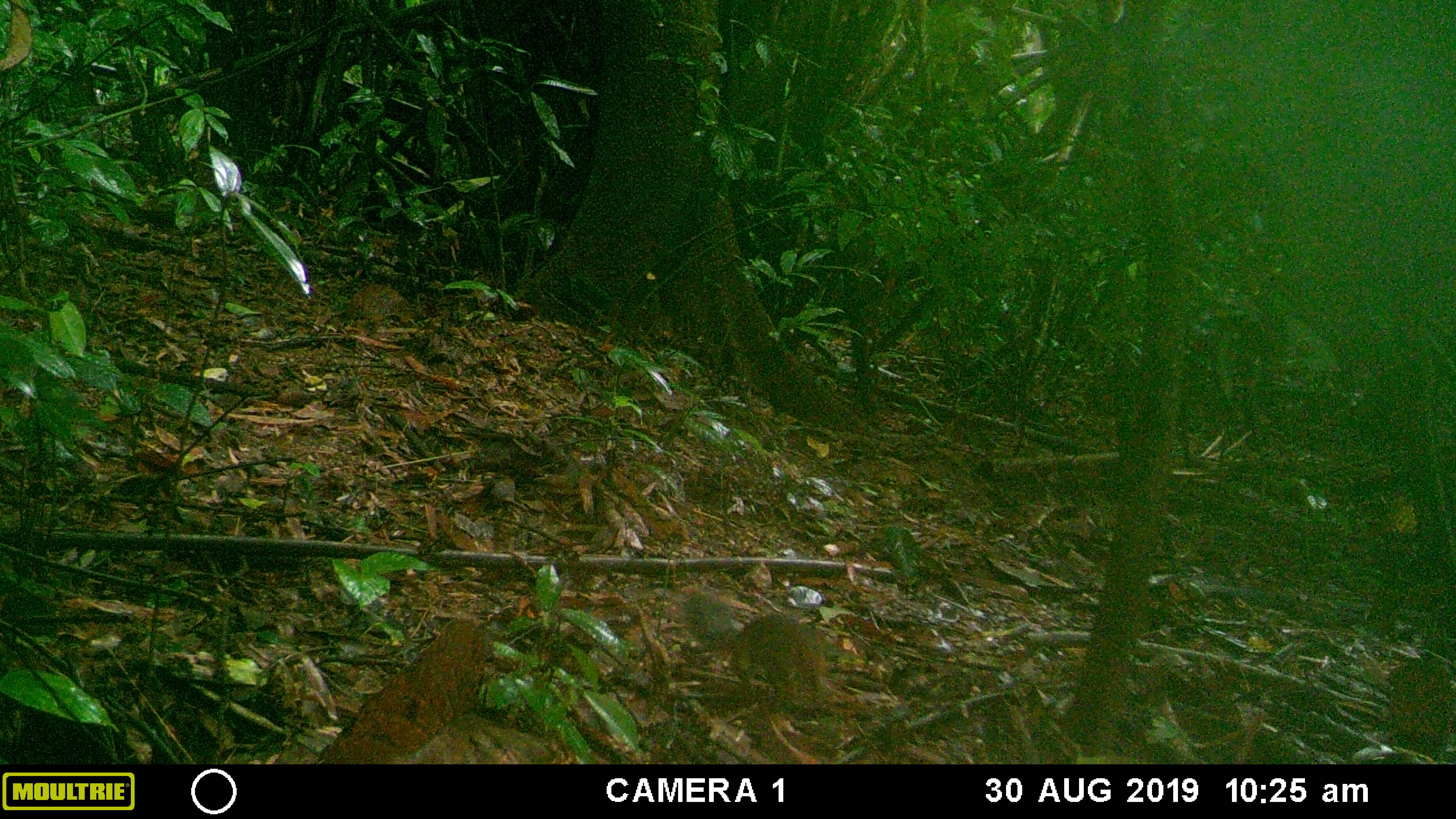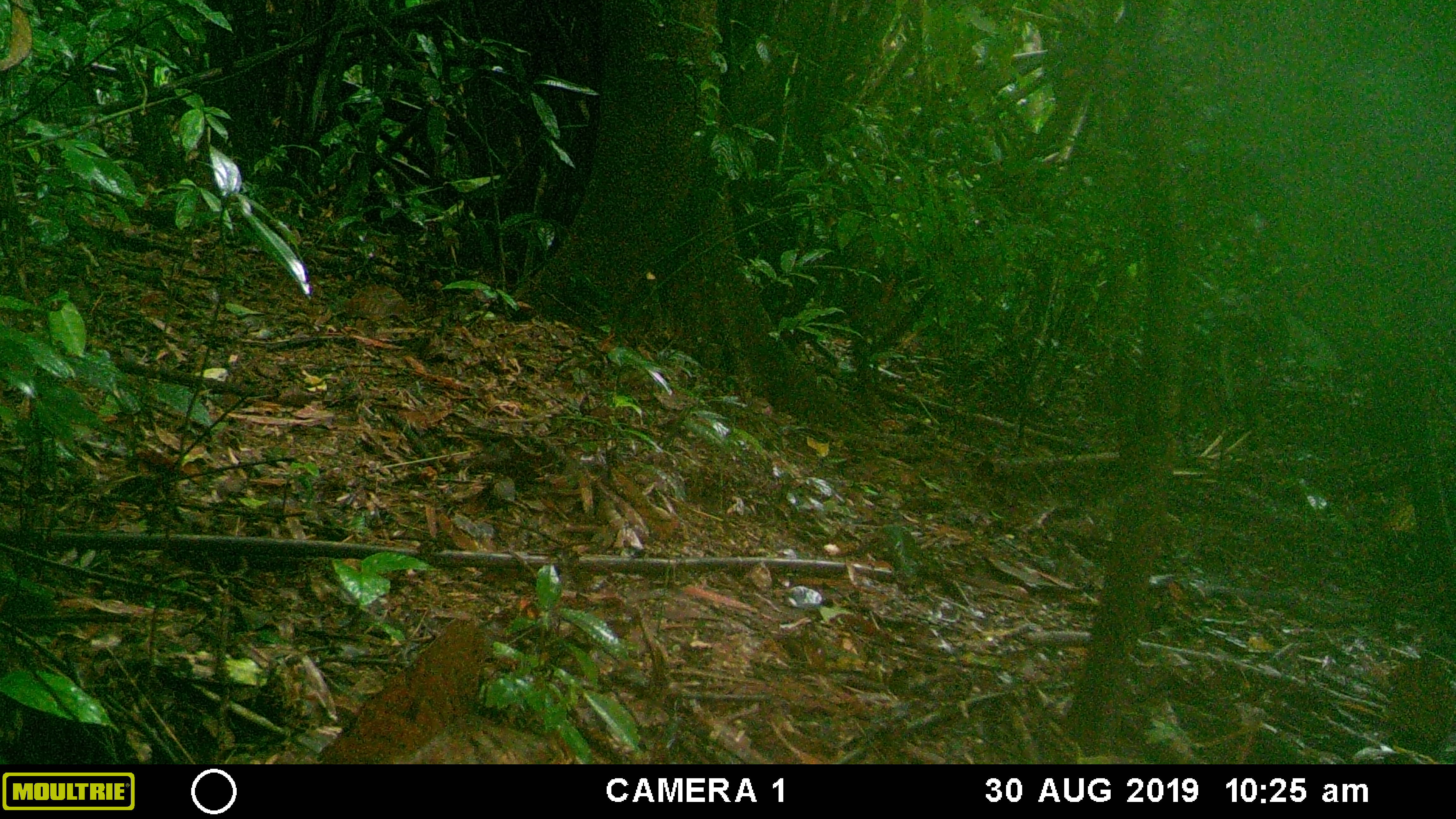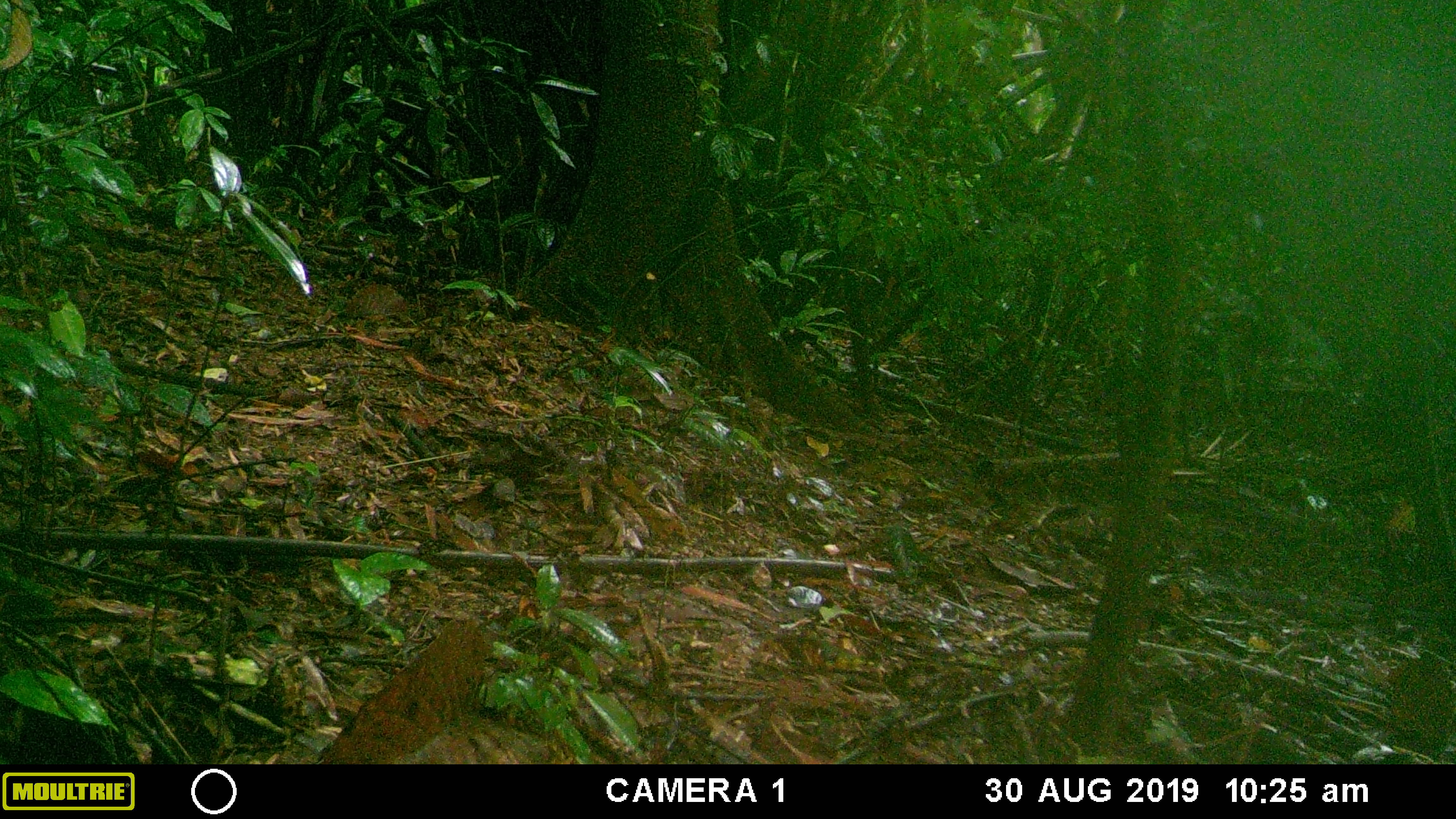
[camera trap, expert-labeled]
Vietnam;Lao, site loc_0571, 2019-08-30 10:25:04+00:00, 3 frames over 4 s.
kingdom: Animalia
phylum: Chordata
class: Mammalia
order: Rodentia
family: Sciuridae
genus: Dremomys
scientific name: Dremomys rufigenis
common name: red-cheeked squirrel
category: red cheeked squirrel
Red cheeked squirrel (red-cheeked squirrel) (Dremomys rufigenis). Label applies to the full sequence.